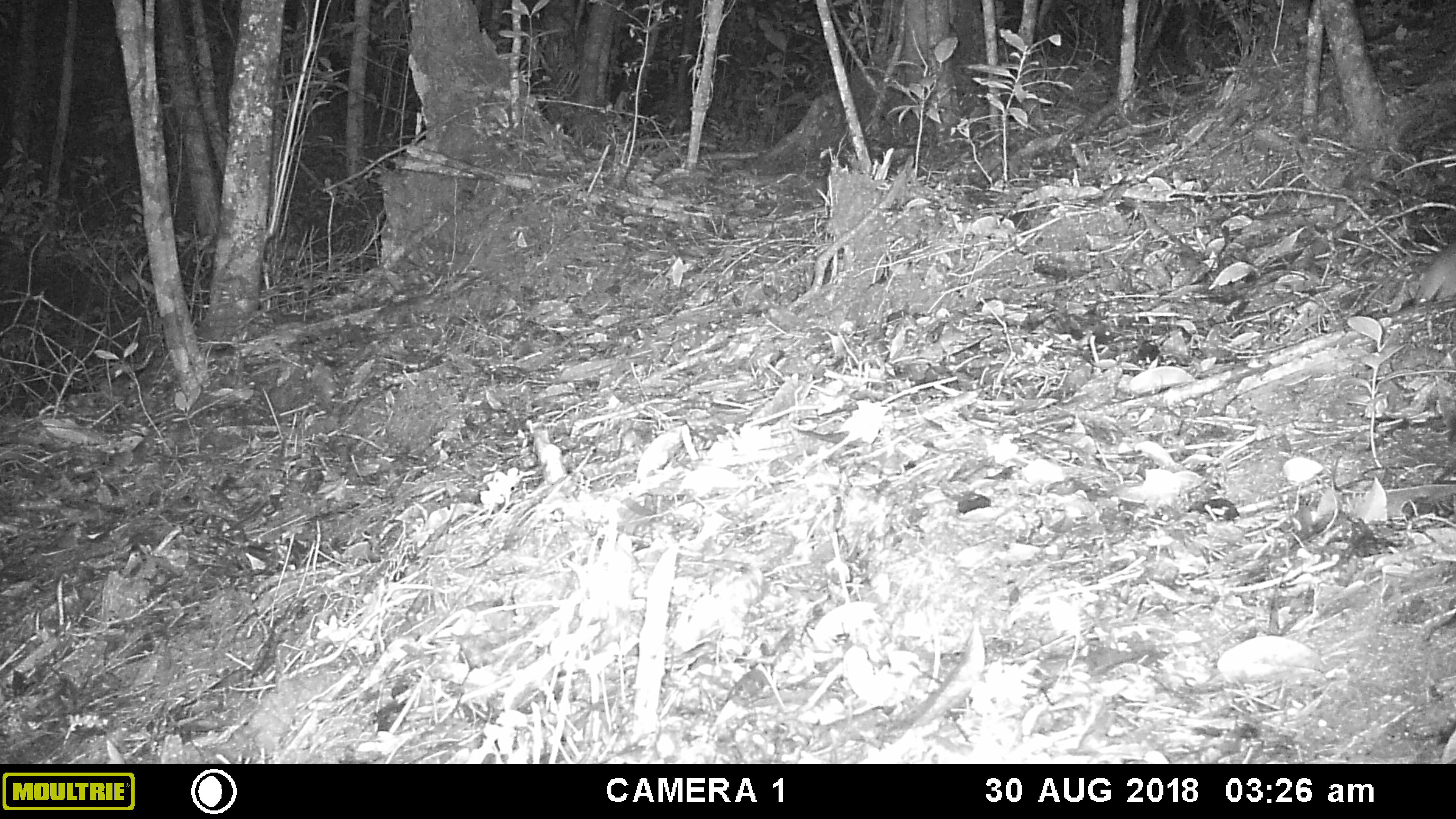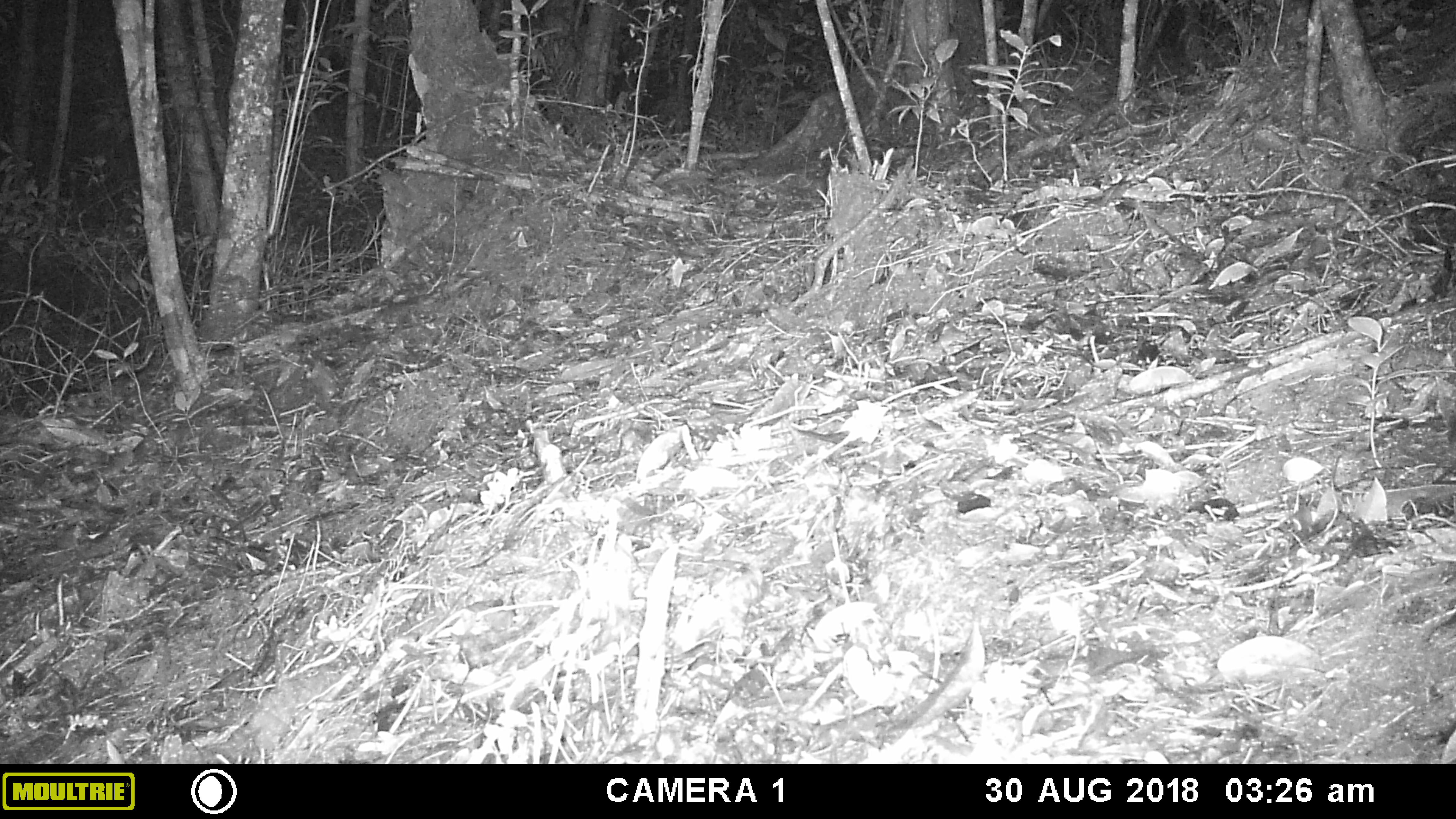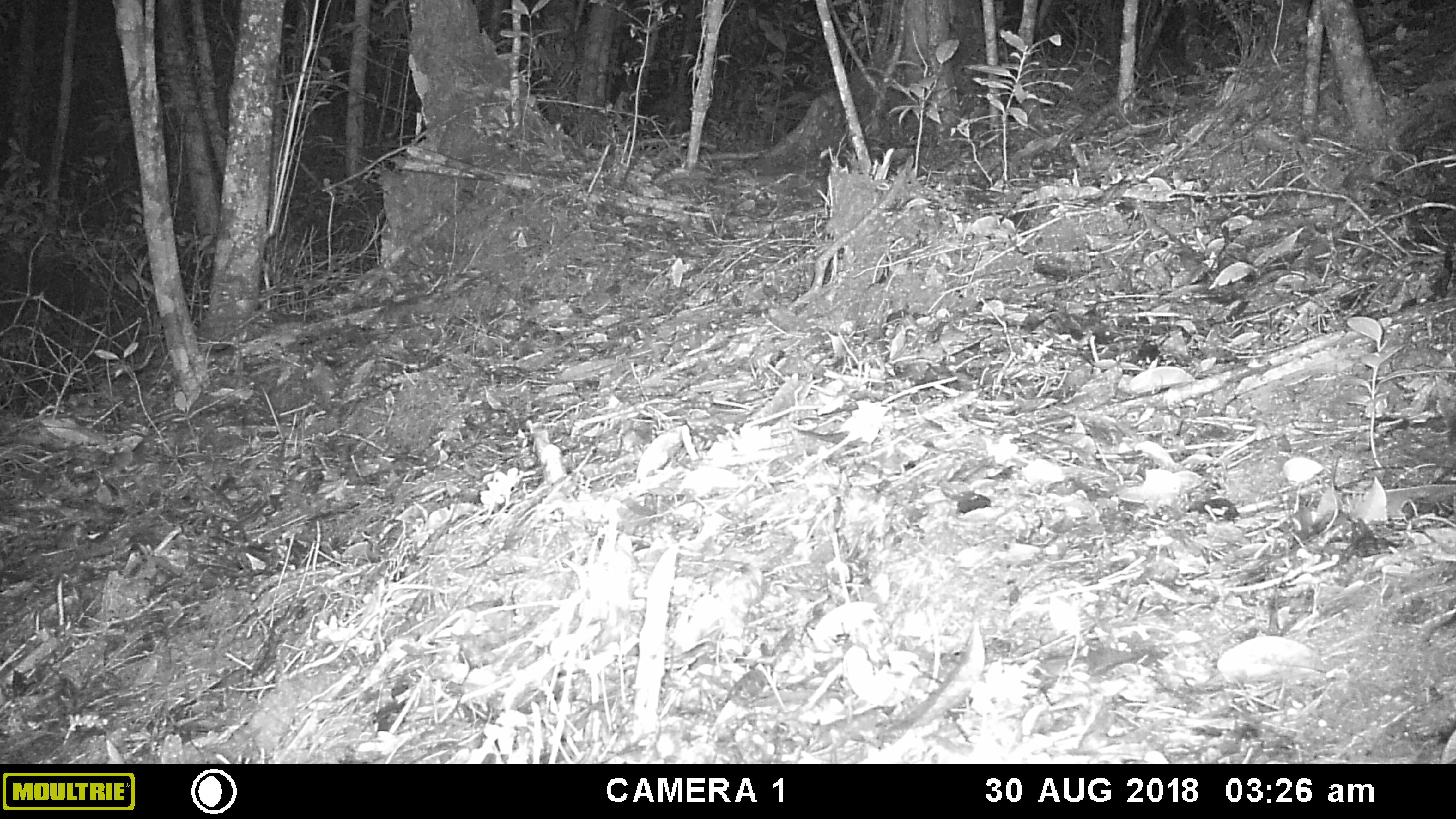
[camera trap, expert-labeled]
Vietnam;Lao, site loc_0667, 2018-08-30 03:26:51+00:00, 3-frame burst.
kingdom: Animalia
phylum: Chordata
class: Mammalia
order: Rodentia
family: Muridae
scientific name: Muridae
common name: old-world mice and rats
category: unidentified murid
Unidentified murid (old-world mice and rats) (Muridae). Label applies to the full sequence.